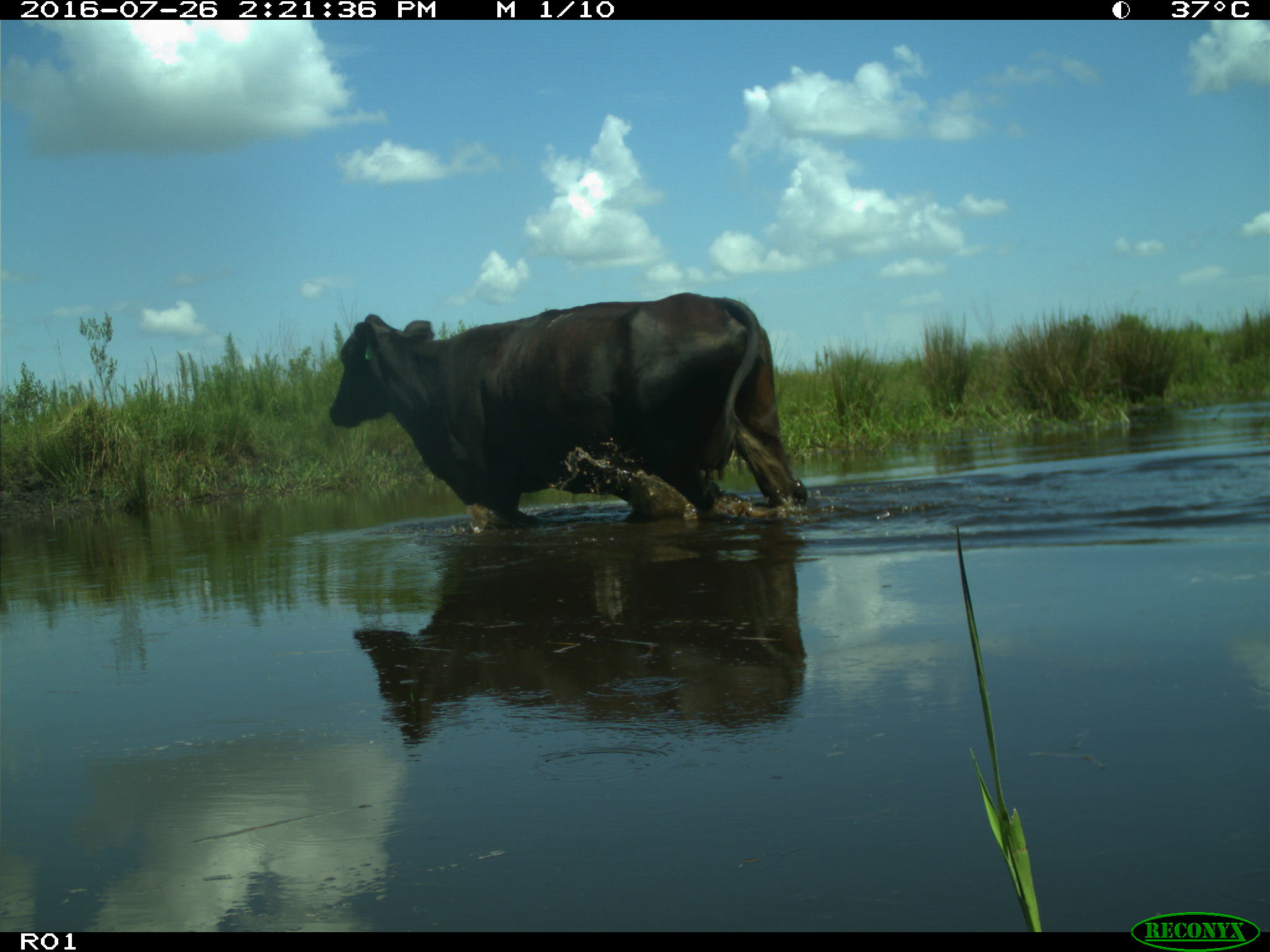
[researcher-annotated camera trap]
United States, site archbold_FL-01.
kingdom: Animalia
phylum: Chordata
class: Mammalia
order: Artiodactyla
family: Bovidae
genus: Bos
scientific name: Bos taurus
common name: domestic cow